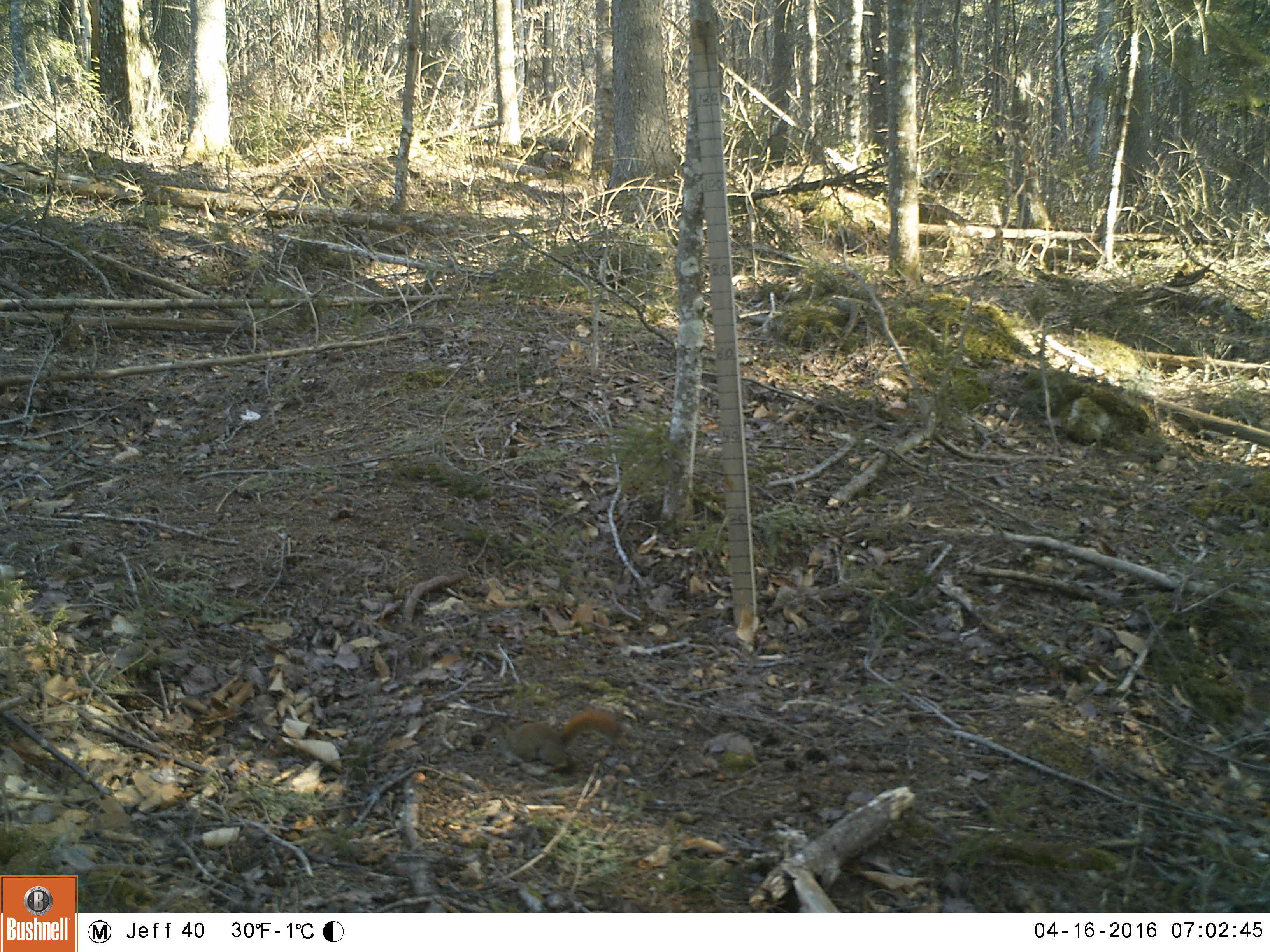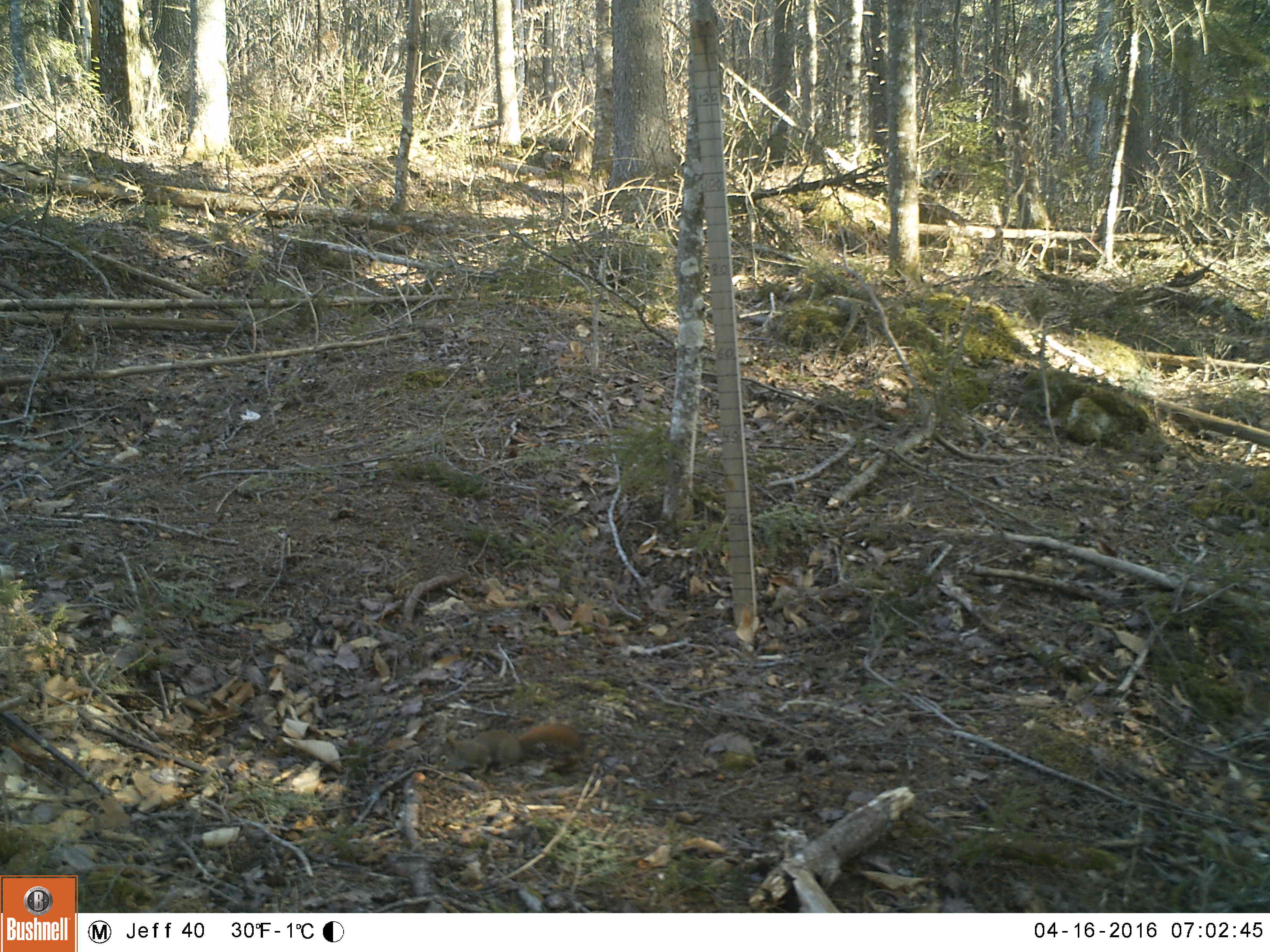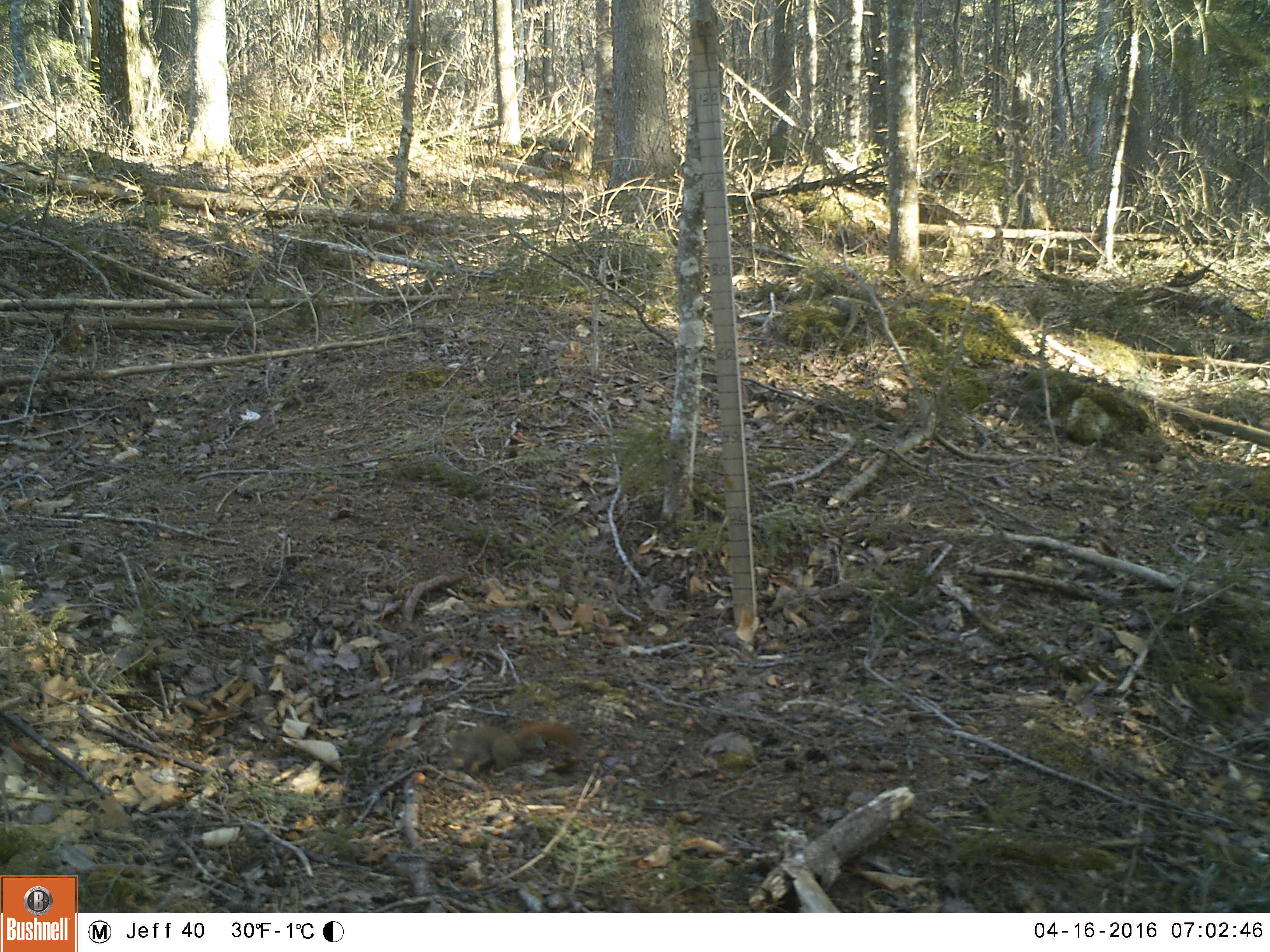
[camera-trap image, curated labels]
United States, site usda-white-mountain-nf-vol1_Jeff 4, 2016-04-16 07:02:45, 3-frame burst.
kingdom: Animalia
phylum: Chordata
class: Mammalia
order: Rodentia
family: Sciuridae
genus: Tamiasciurus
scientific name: Tamiasciurus hudsonicus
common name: red squirrel